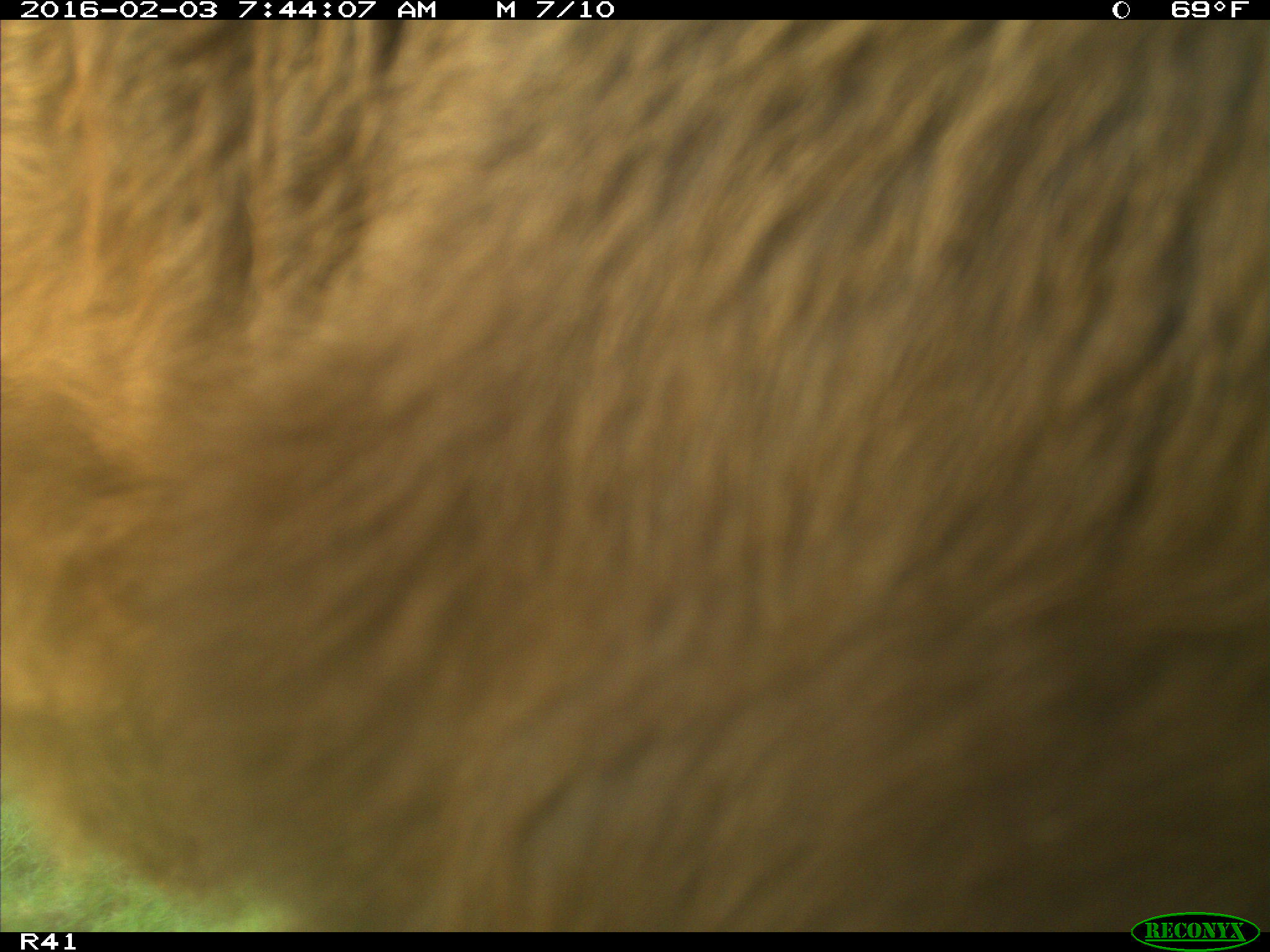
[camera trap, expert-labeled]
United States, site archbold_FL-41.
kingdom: Animalia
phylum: Chordata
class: Mammalia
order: Artiodactyla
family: Bovidae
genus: Bos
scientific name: Bos taurus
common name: domestic cow